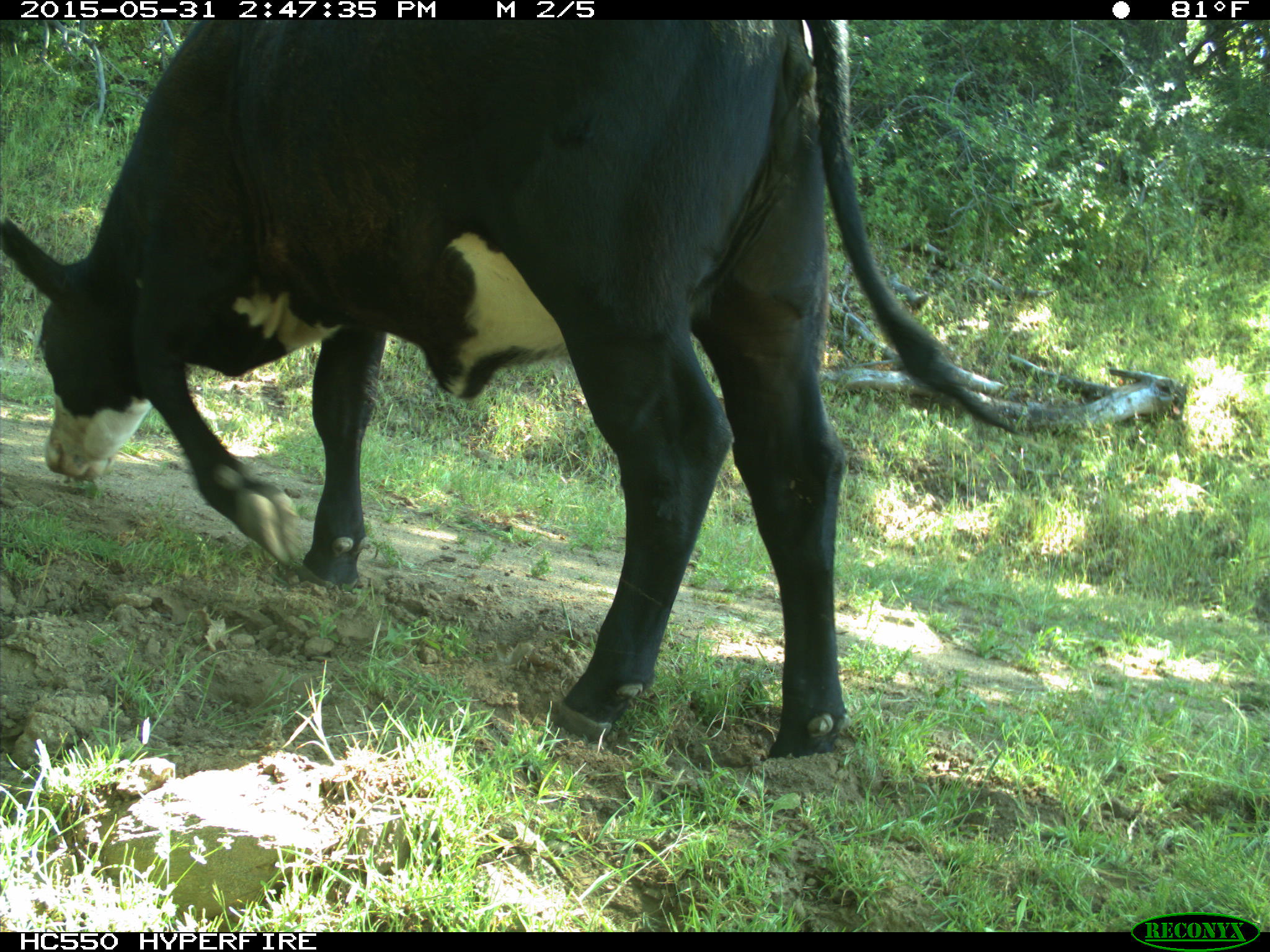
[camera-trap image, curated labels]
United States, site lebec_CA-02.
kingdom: Animalia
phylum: Chordata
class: Mammalia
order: Artiodactyla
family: Bovidae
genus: Bos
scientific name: Bos taurus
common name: domestic cow